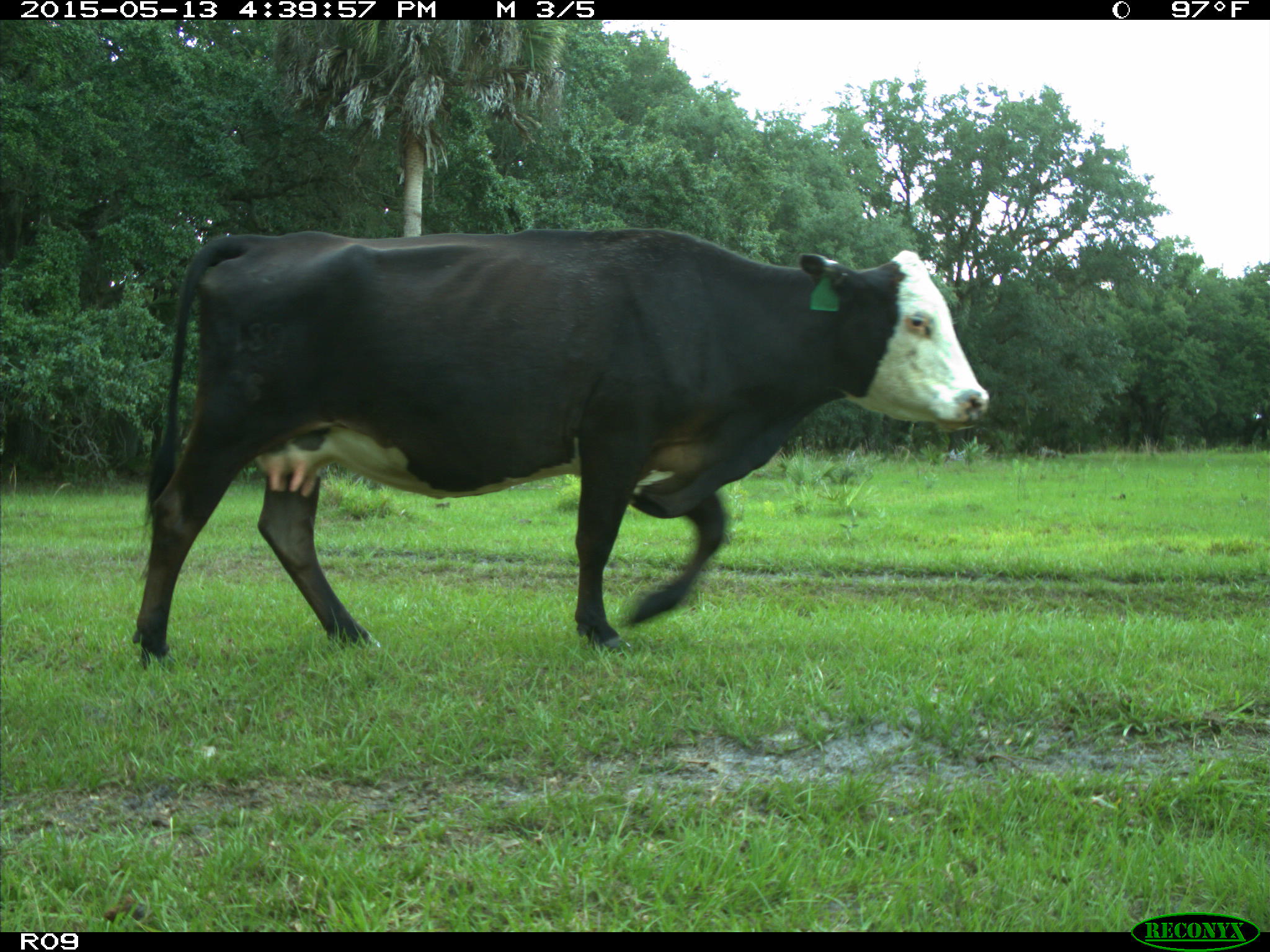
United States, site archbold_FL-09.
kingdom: Animalia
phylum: Chordata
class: Mammalia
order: Artiodactyla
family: Bovidae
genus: Bos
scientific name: Bos taurus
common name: domestic cow